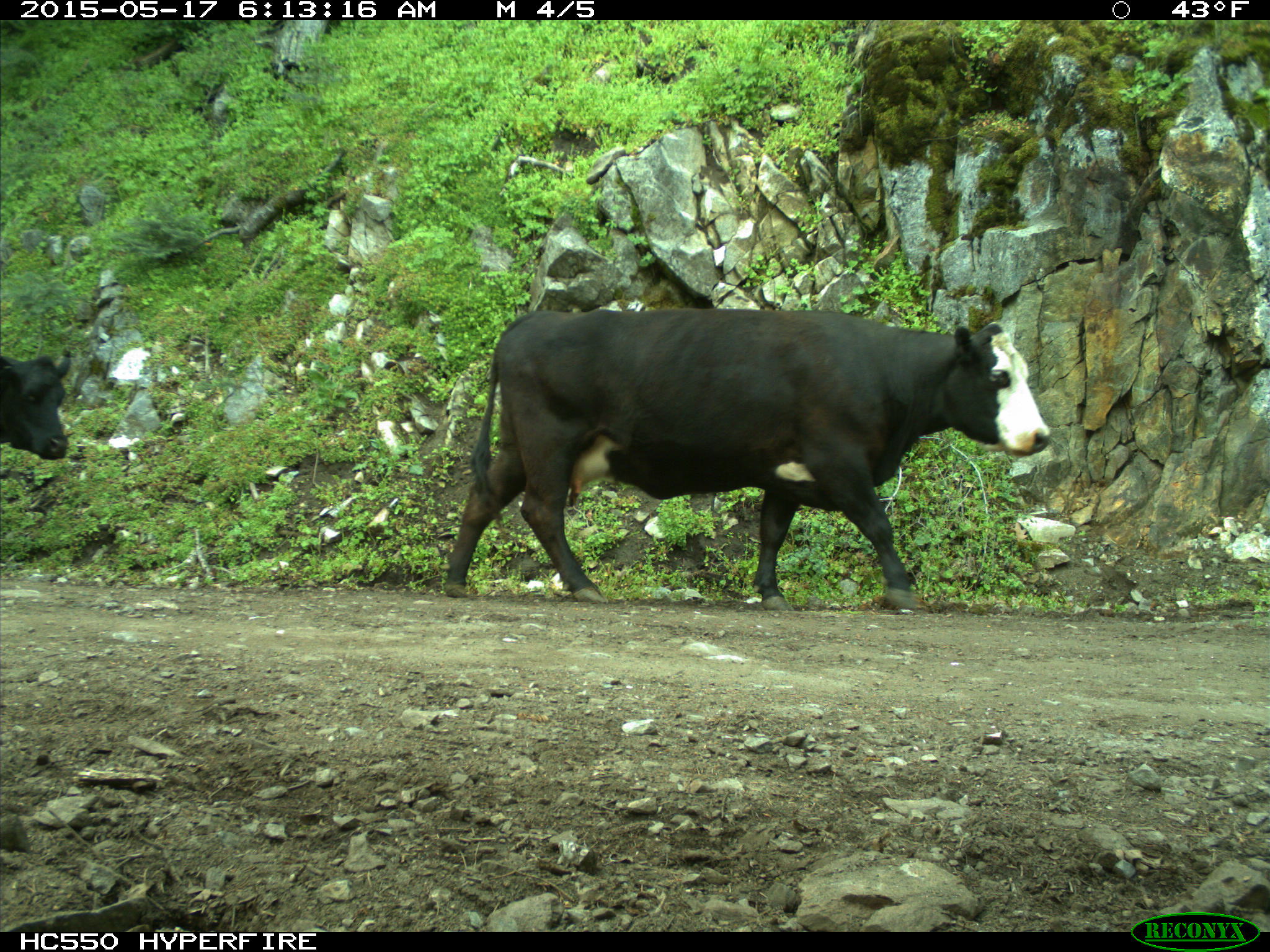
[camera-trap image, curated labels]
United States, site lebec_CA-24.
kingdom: Animalia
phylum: Chordata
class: Mammalia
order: Artiodactyla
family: Bovidae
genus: Bos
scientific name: Bos taurus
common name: domestic cow